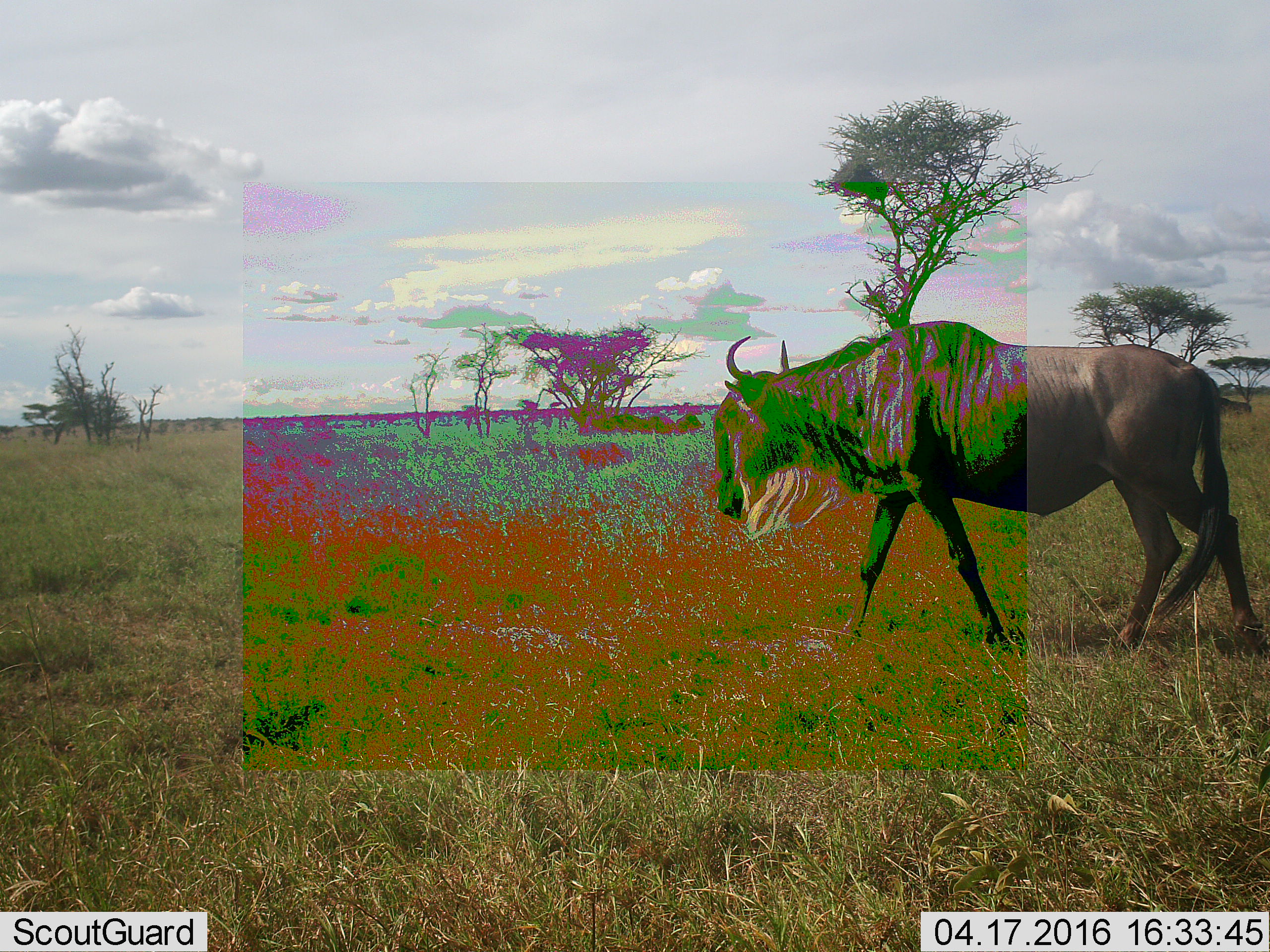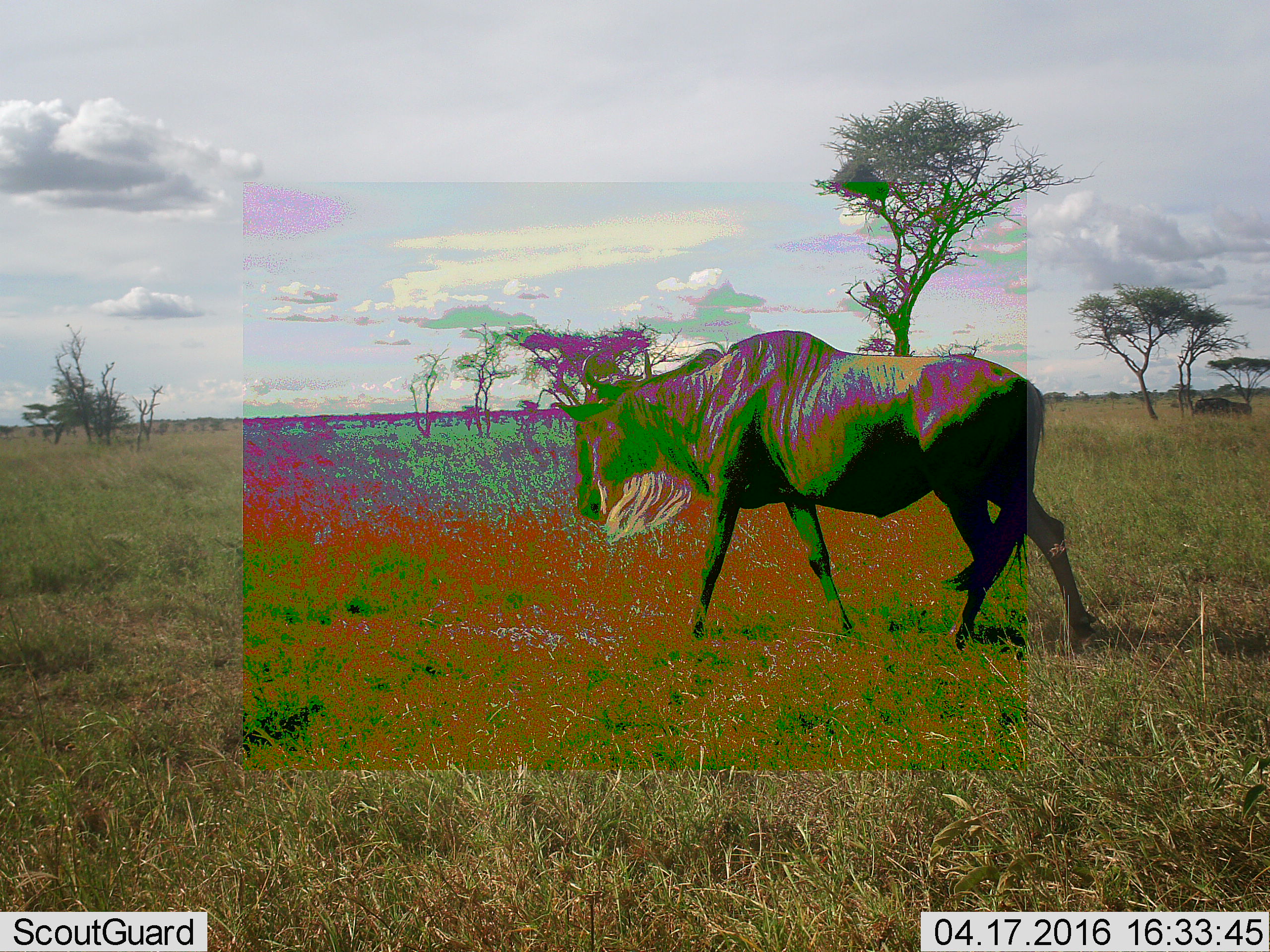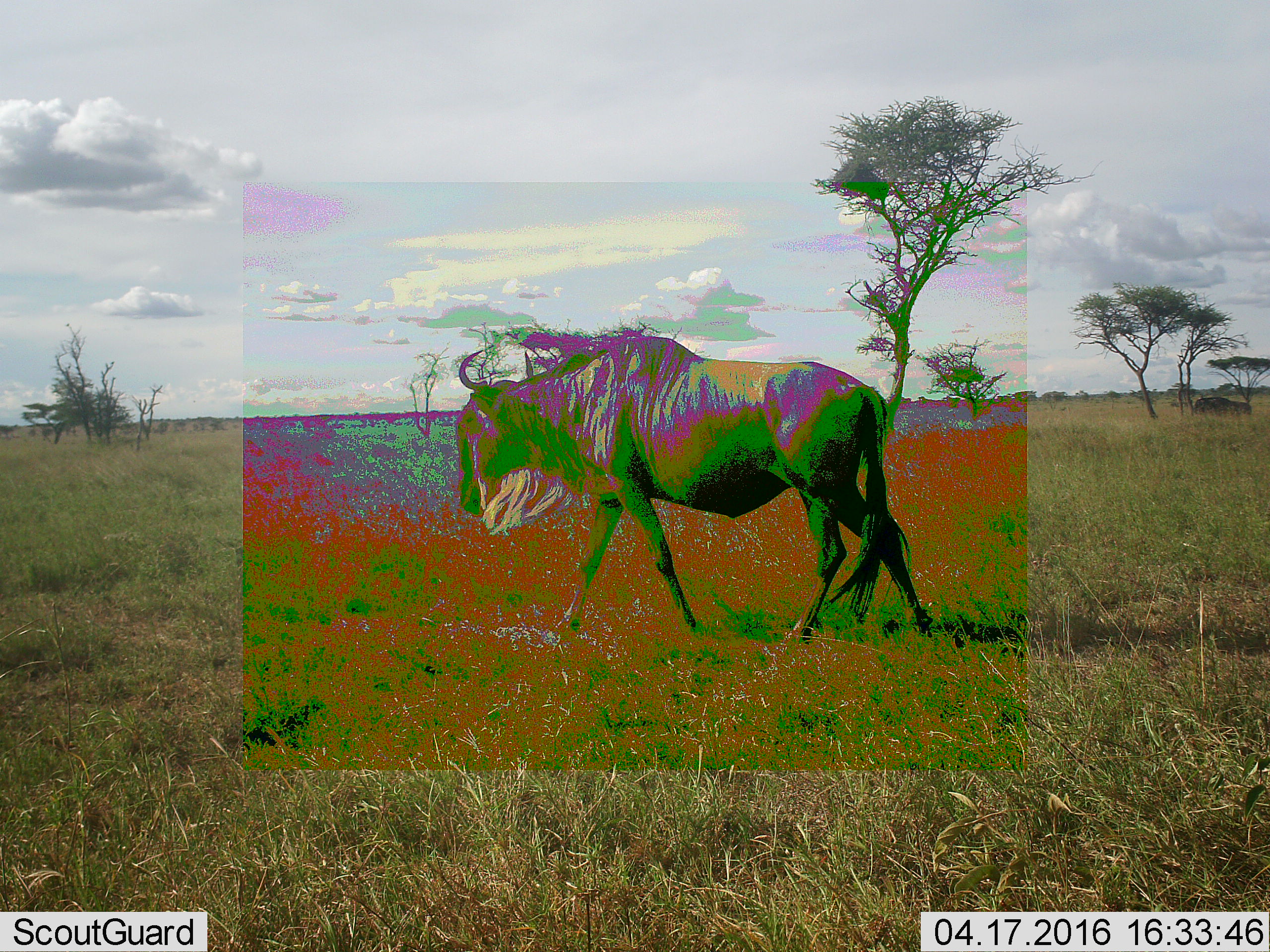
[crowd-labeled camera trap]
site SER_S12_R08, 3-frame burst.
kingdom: Animalia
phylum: Chordata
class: Mammalia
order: Artiodactyla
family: Bovidae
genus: Connochaetes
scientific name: Connochaetes taurinus taurinus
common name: blue wildebeest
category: wildebeestblue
Wildebeestblue (blue wildebeest) (Connochaetes taurinus taurinus), count 1. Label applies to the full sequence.